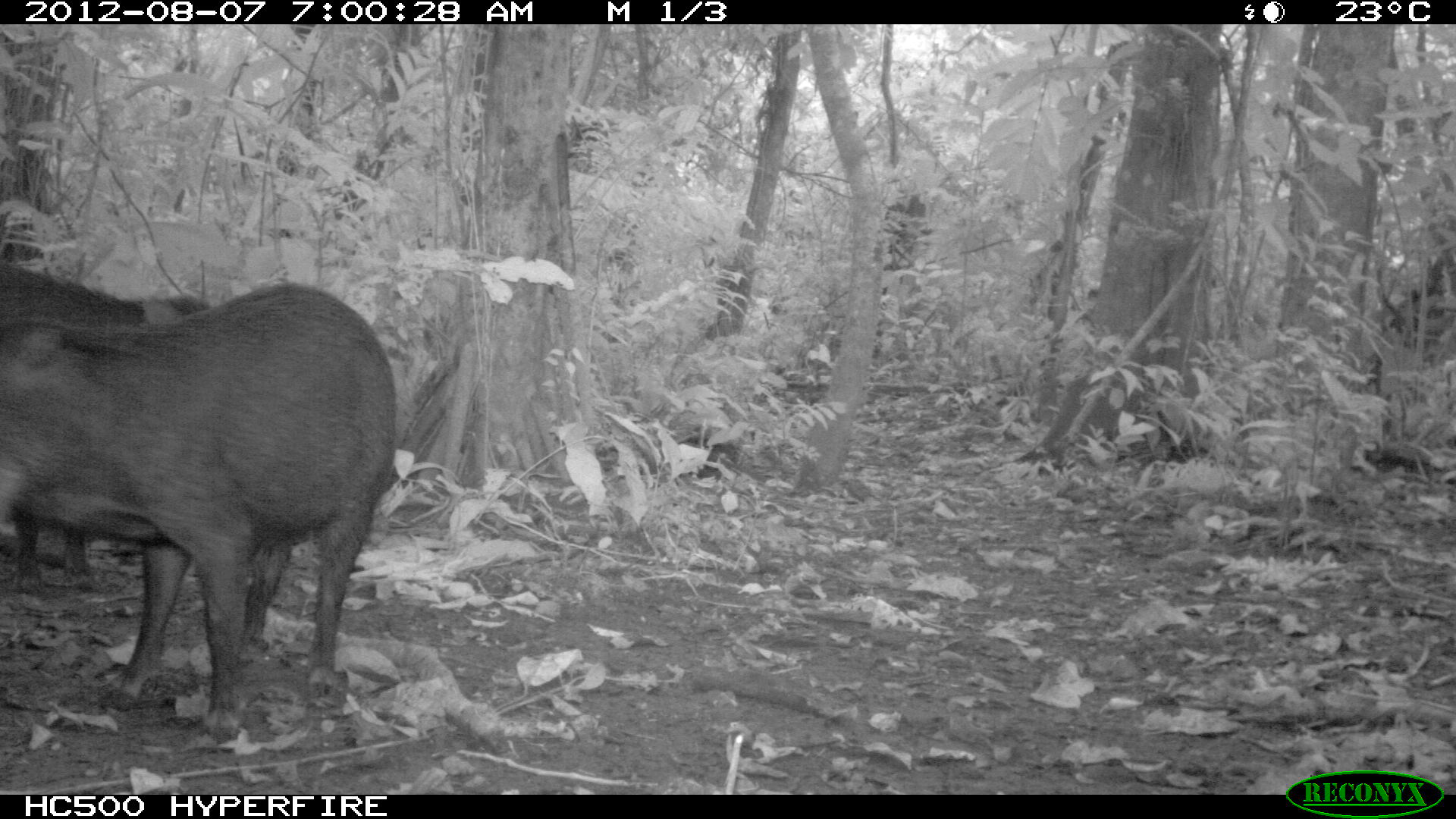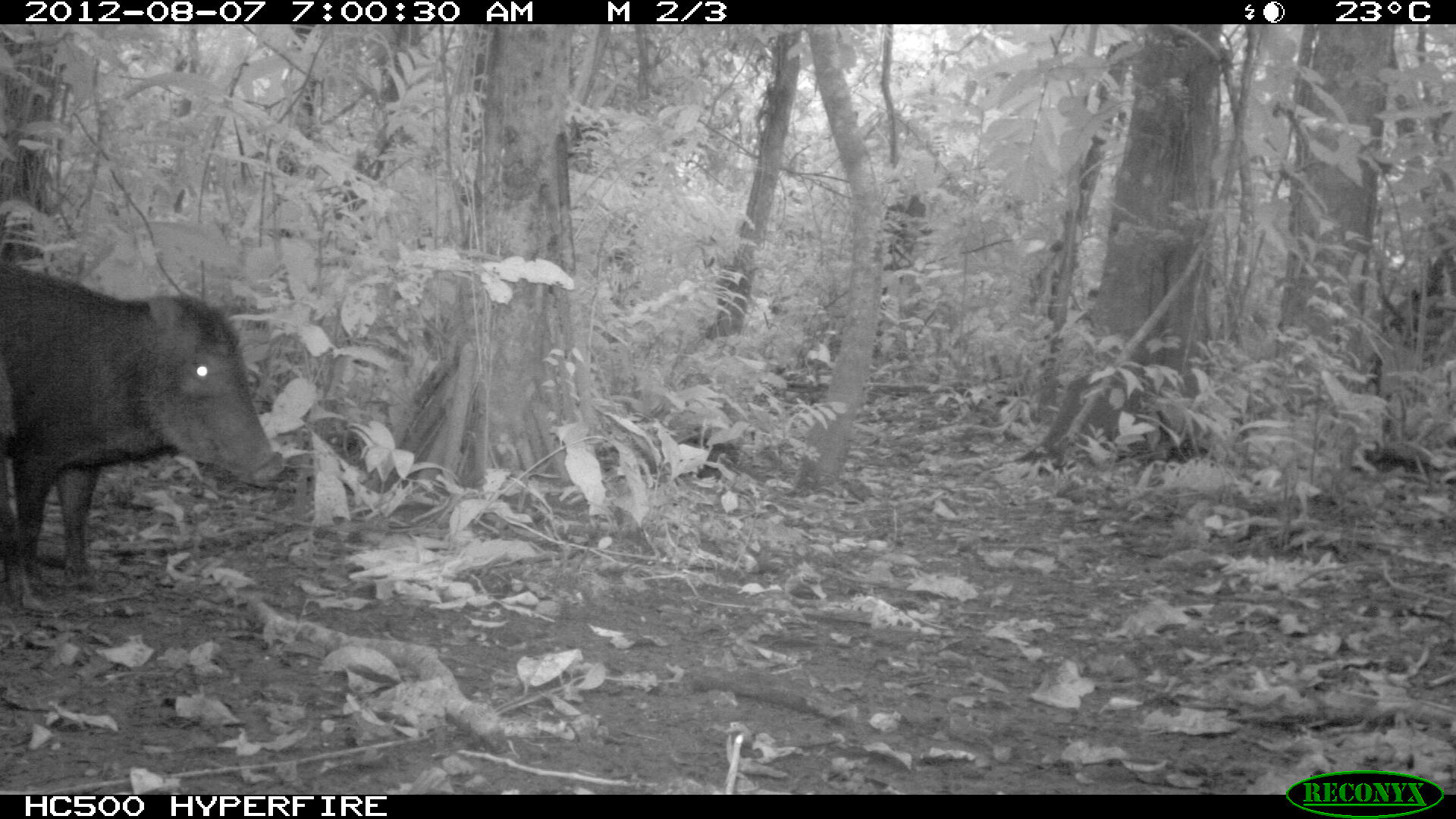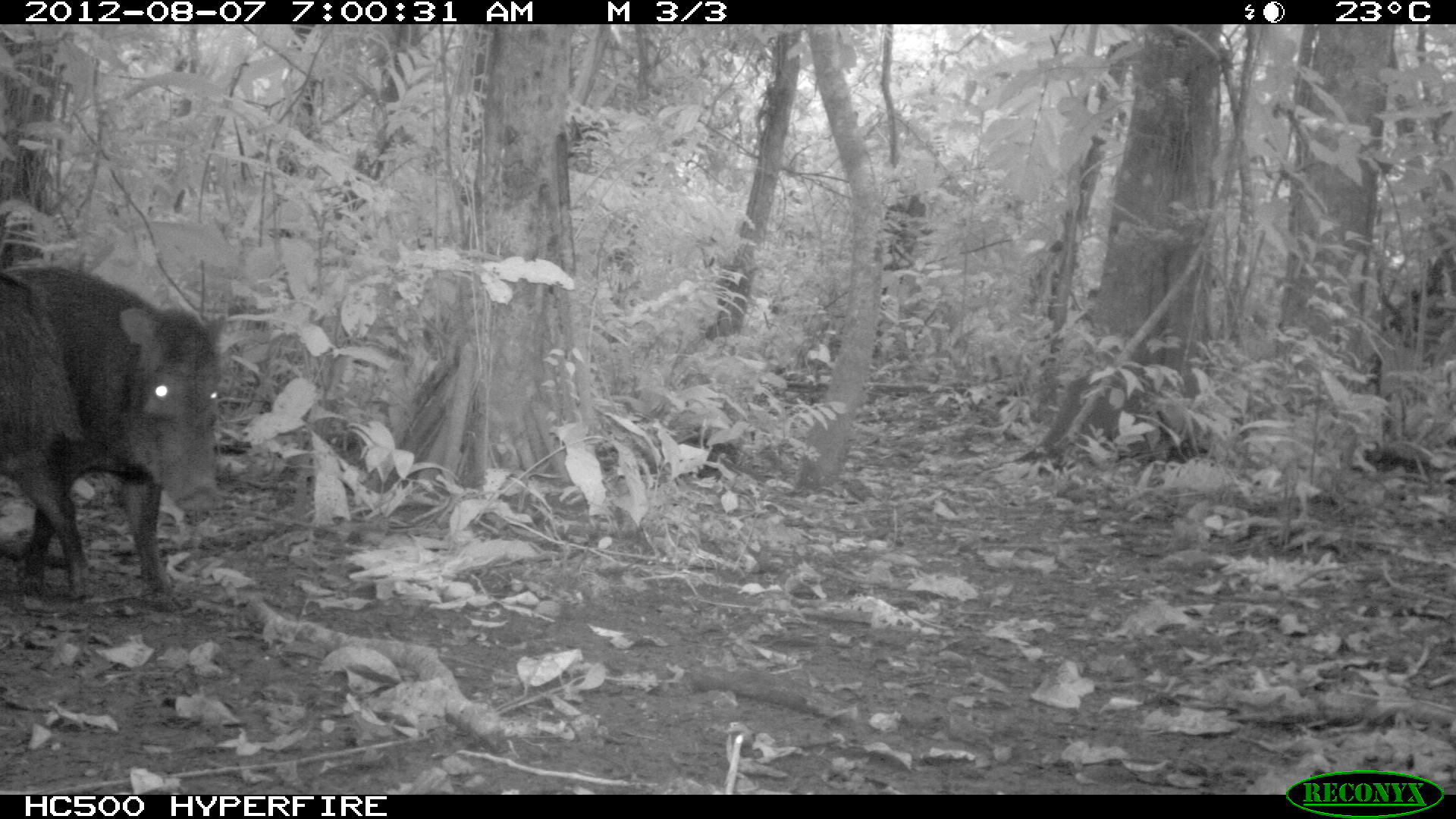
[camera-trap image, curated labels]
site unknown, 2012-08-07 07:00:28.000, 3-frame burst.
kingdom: Animalia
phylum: Chordata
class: Mammalia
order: Artiodactyla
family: Tayassuidae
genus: Tayassu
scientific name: Tayassu pecari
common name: white-lipped peccary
Tayassu pecari (white-lipped peccary).